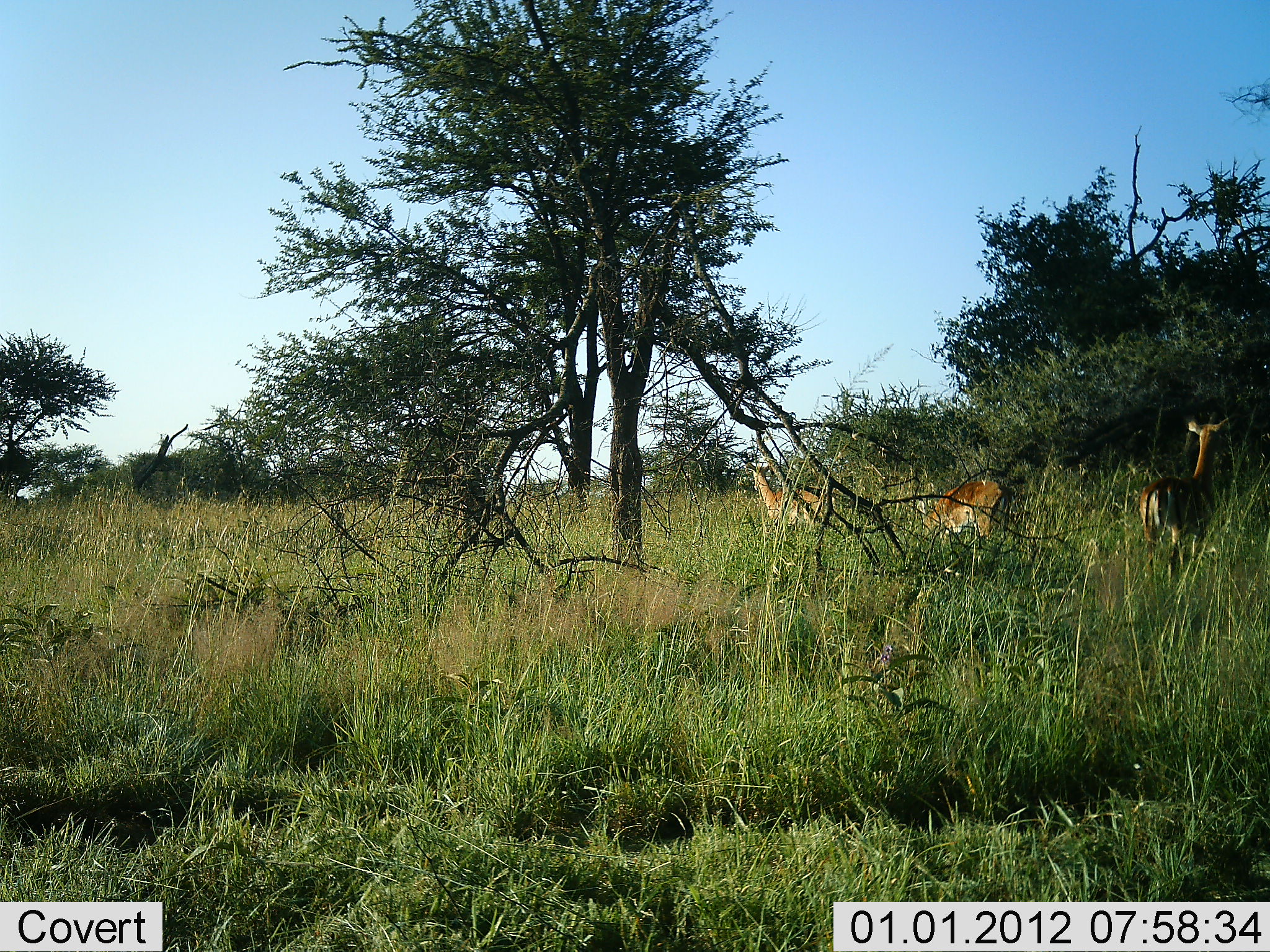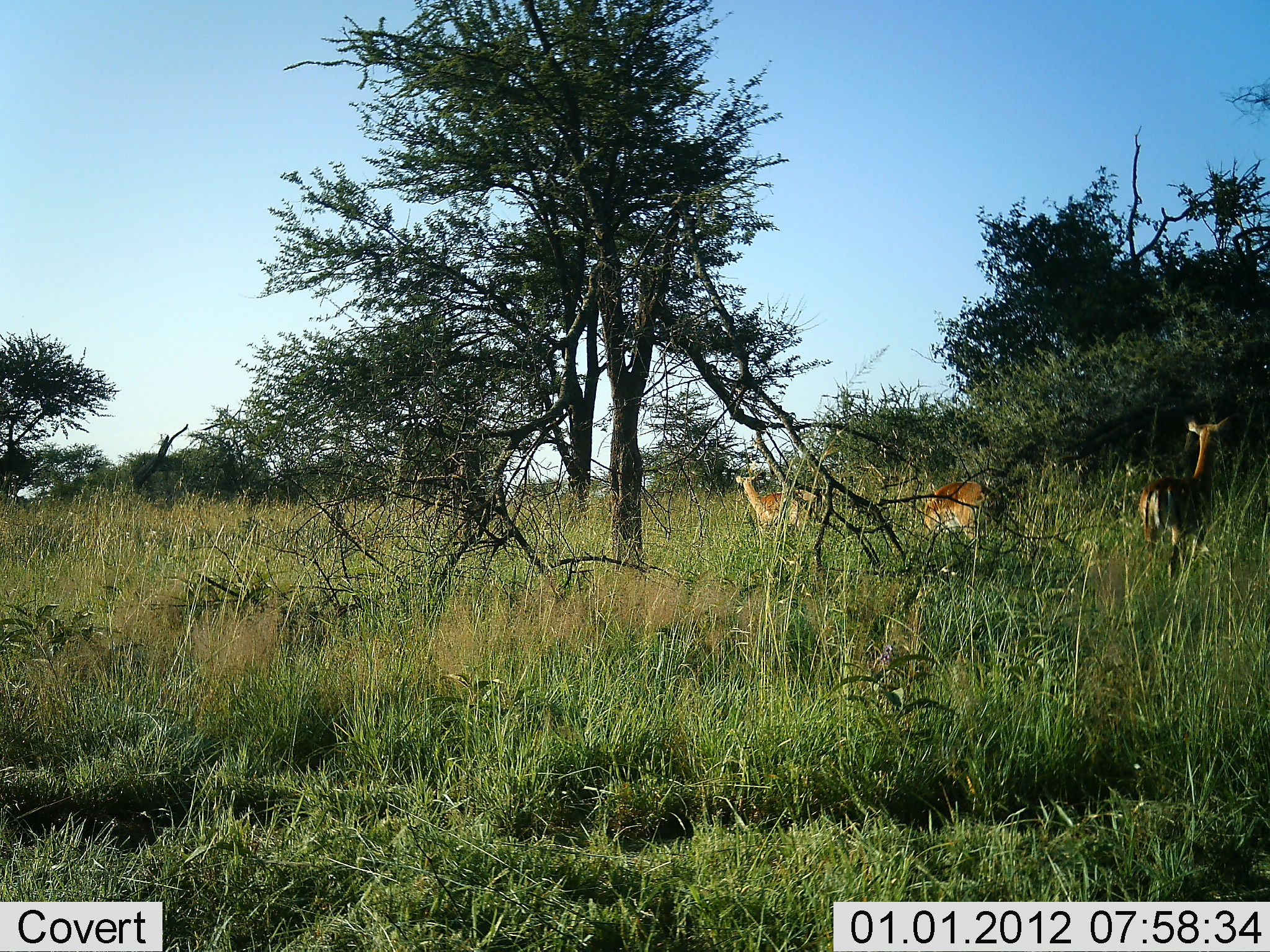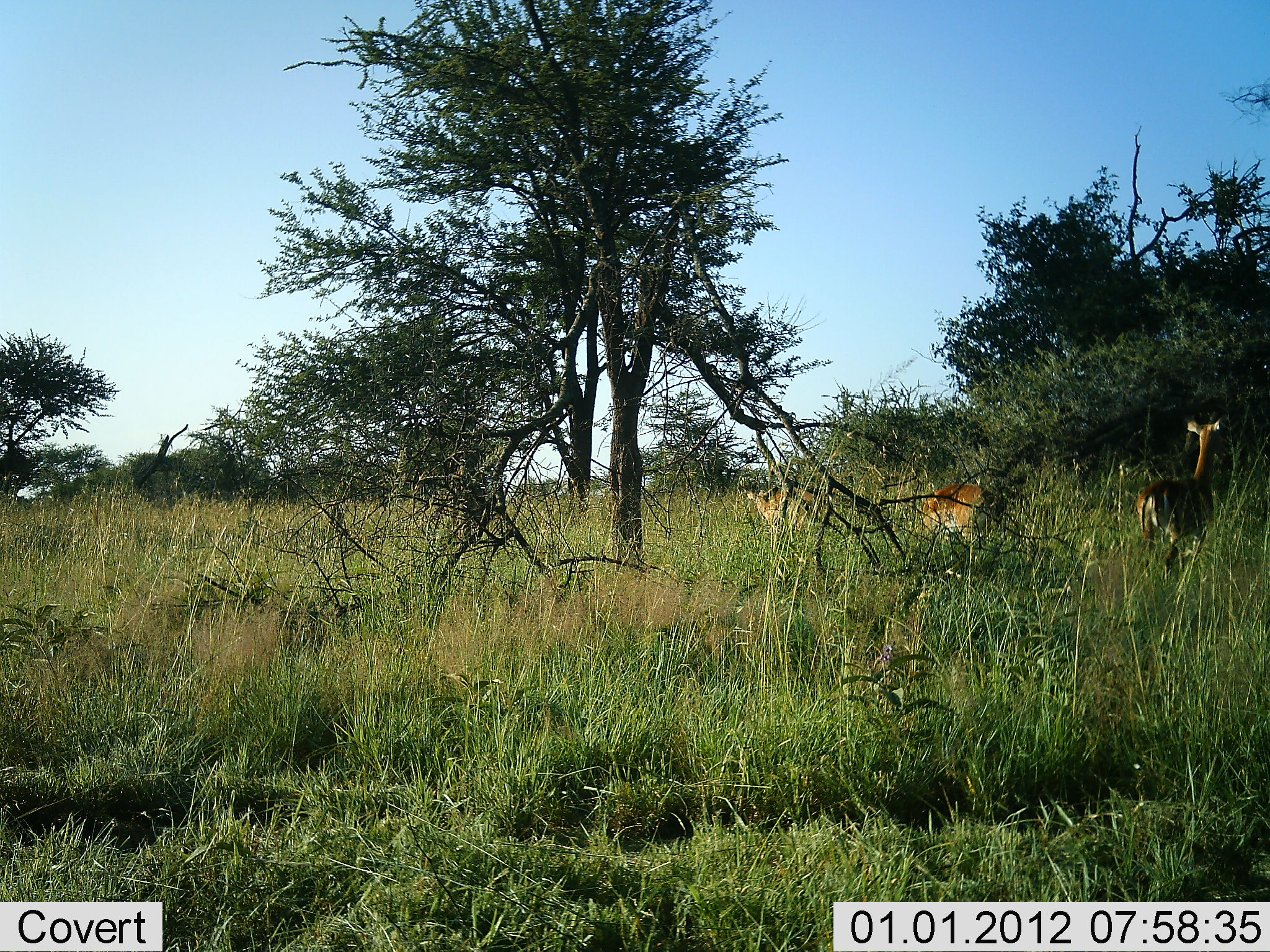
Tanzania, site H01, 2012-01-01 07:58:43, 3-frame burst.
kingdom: Animalia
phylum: Chordata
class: Mammalia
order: Artiodactyla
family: Bovidae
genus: Aepyceros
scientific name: Aepyceros melampus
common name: impala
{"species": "impala (Aepyceros melampus)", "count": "3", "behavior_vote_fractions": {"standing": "82%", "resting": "0%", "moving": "36%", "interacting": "0%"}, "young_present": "0%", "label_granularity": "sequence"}